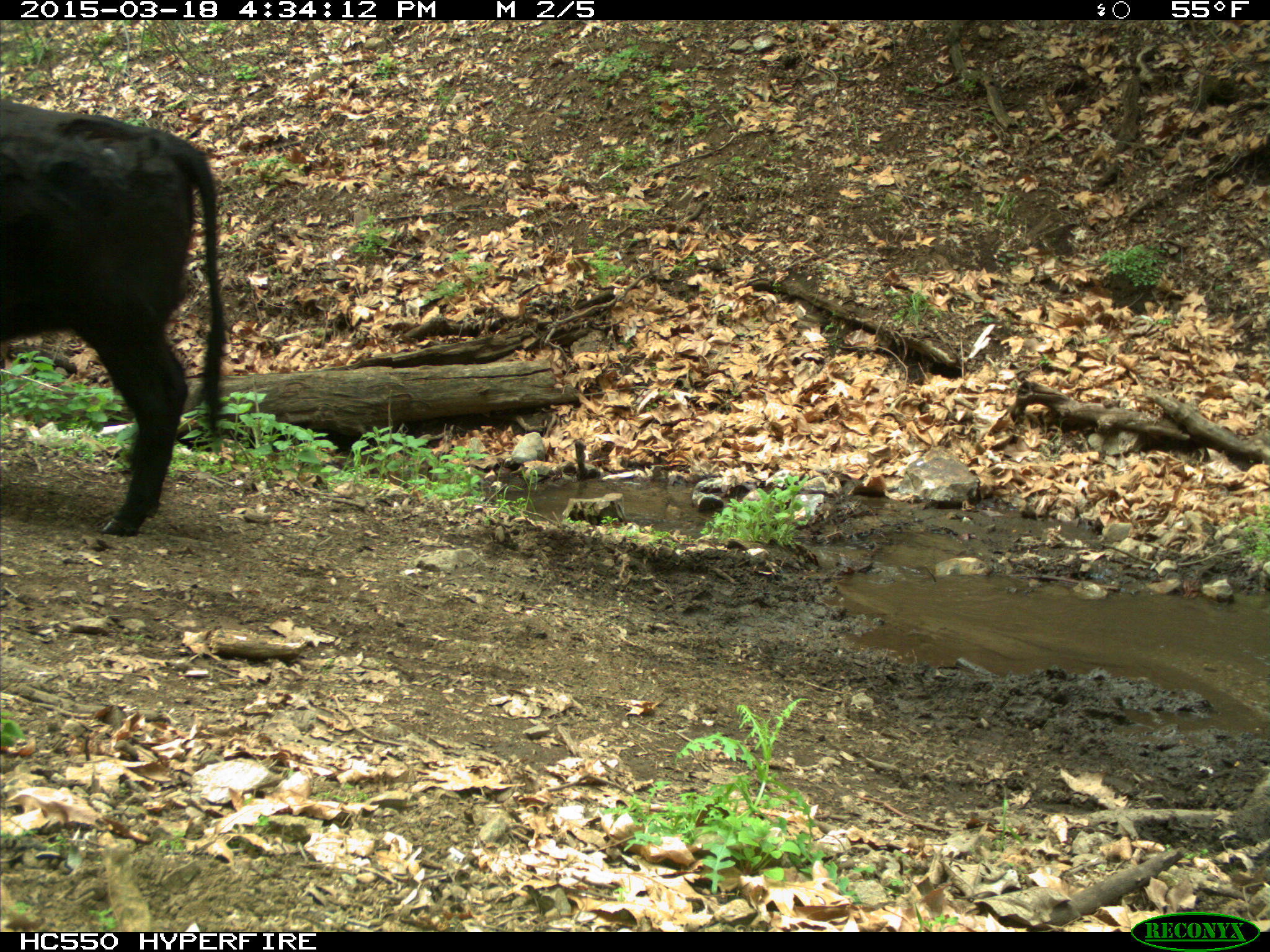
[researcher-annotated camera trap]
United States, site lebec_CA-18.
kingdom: Animalia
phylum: Chordata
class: Mammalia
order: Artiodactyla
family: Bovidae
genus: Bos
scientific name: Bos taurus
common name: domestic cow